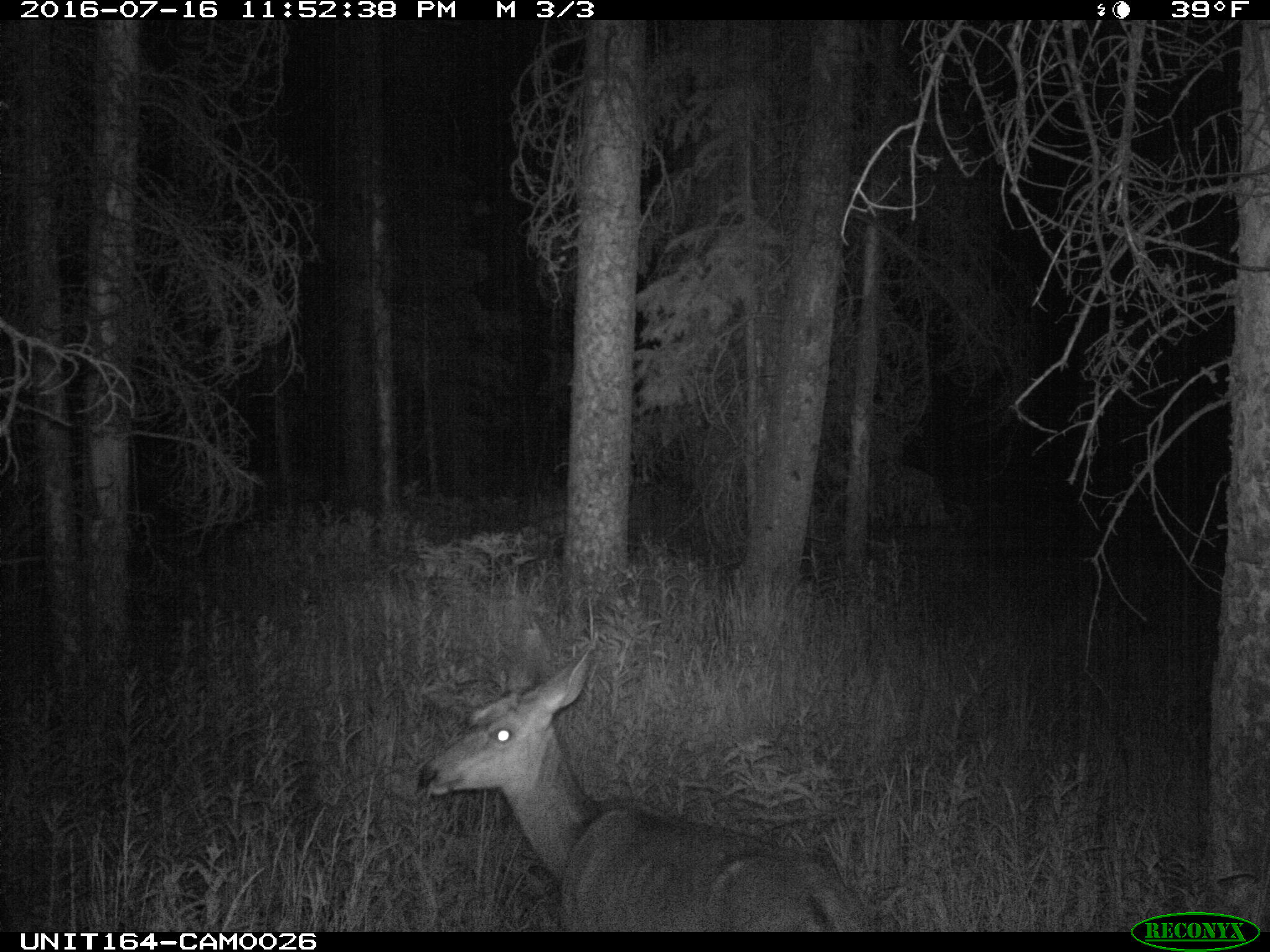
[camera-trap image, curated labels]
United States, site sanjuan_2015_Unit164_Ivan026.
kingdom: Animalia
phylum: Chordata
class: Mammalia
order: Artiodactyla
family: Cervidae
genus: Odocoileus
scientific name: Odocoileus hemionus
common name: mule deer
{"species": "Odocoileus hemionus (mule deer)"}